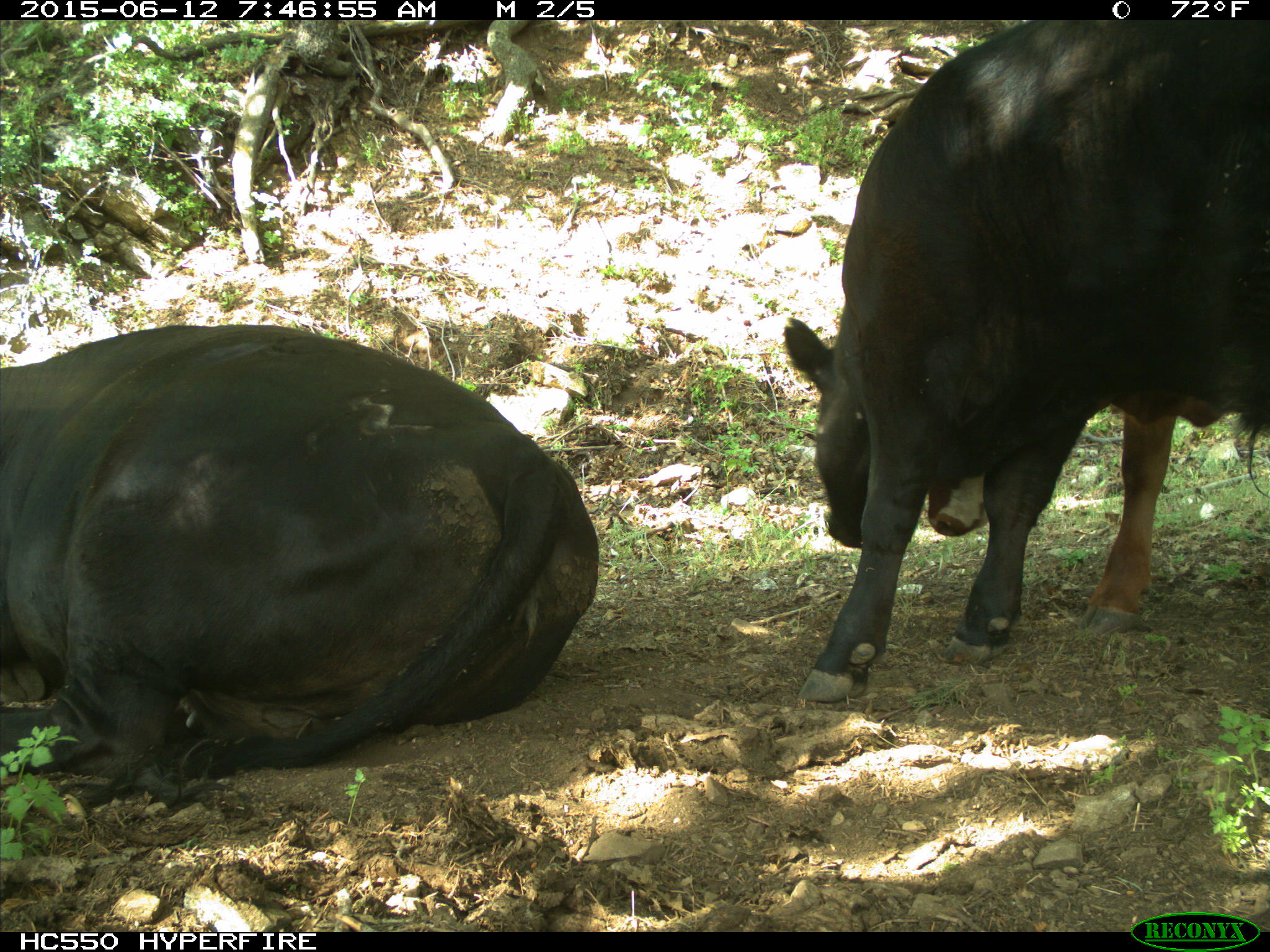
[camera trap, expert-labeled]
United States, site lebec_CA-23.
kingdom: Animalia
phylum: Chordata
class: Mammalia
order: Artiodactyla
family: Bovidae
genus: Bos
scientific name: Bos taurus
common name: domestic cow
Bos taurus (domestic cow).